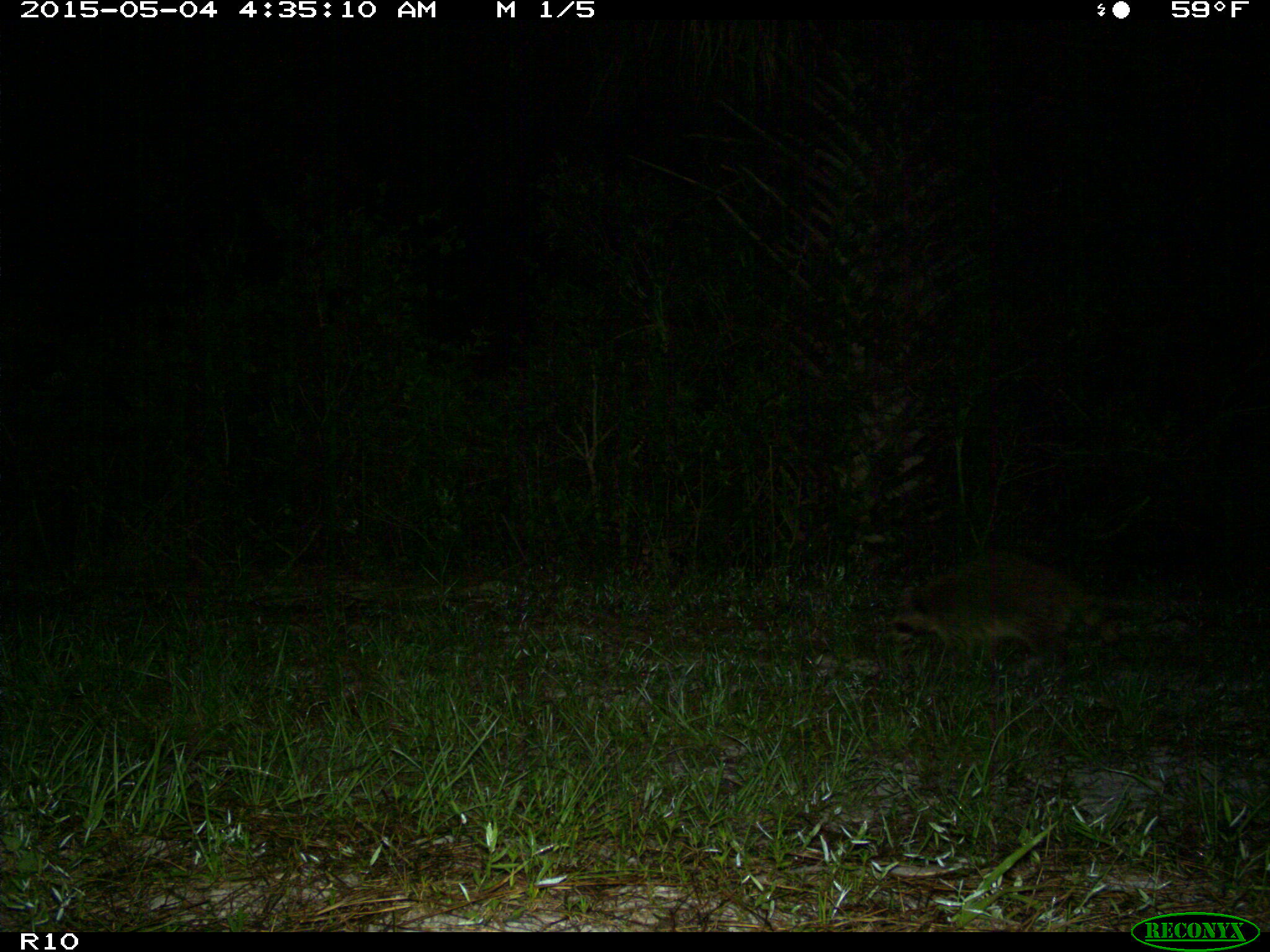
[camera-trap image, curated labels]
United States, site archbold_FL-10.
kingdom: Animalia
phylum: Chordata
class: Mammalia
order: Carnivora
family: Procyonidae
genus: Procyon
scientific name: Procyon lotor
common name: common raccoon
Procyon lotor (common raccoon).